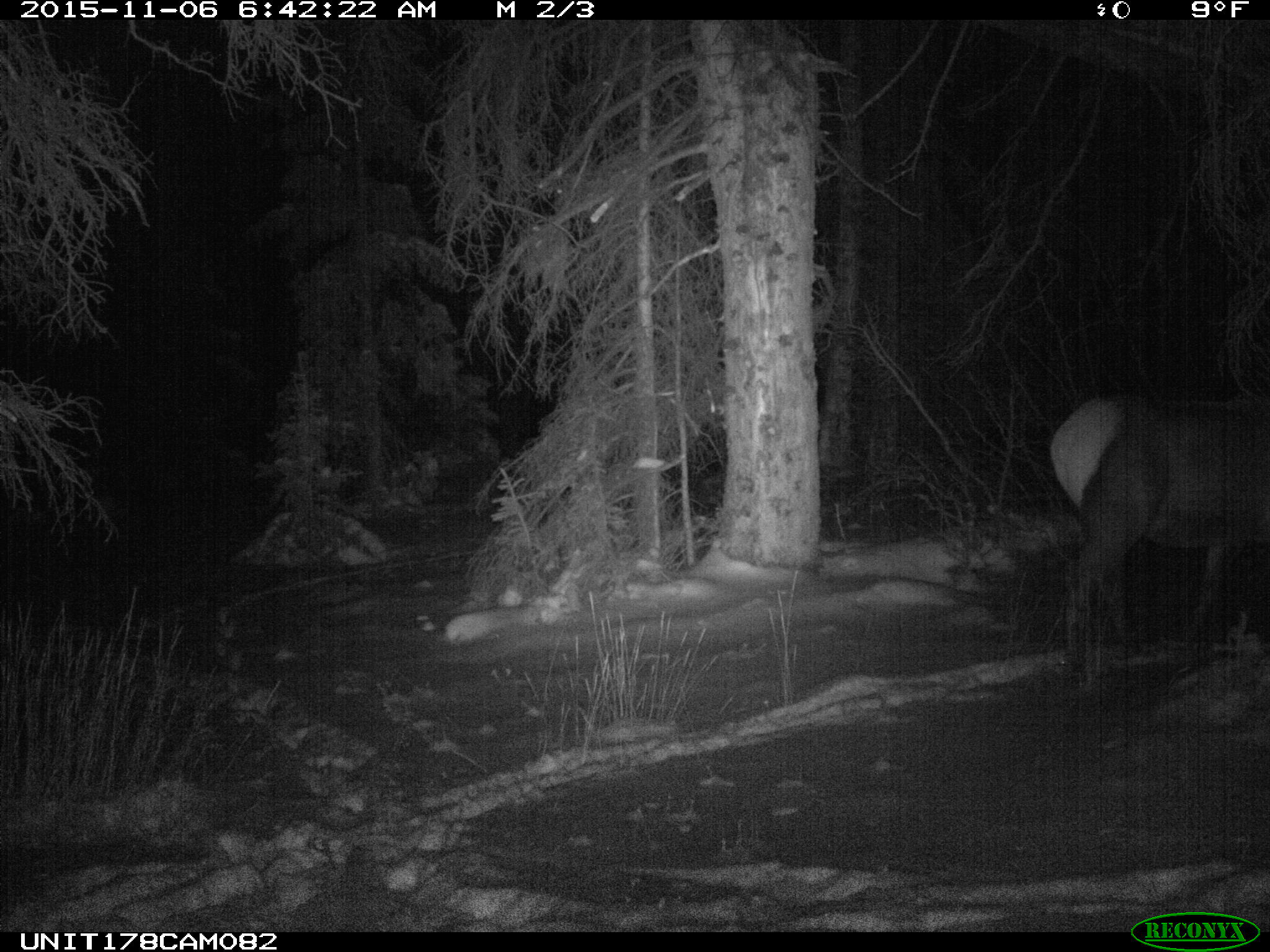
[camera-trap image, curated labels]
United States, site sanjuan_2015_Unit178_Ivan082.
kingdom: Animalia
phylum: Chordata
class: Mammalia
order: Artiodactyla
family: Cervidae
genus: Cervus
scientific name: Cervus elaphus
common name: red deer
Cervus elaphus (red deer).